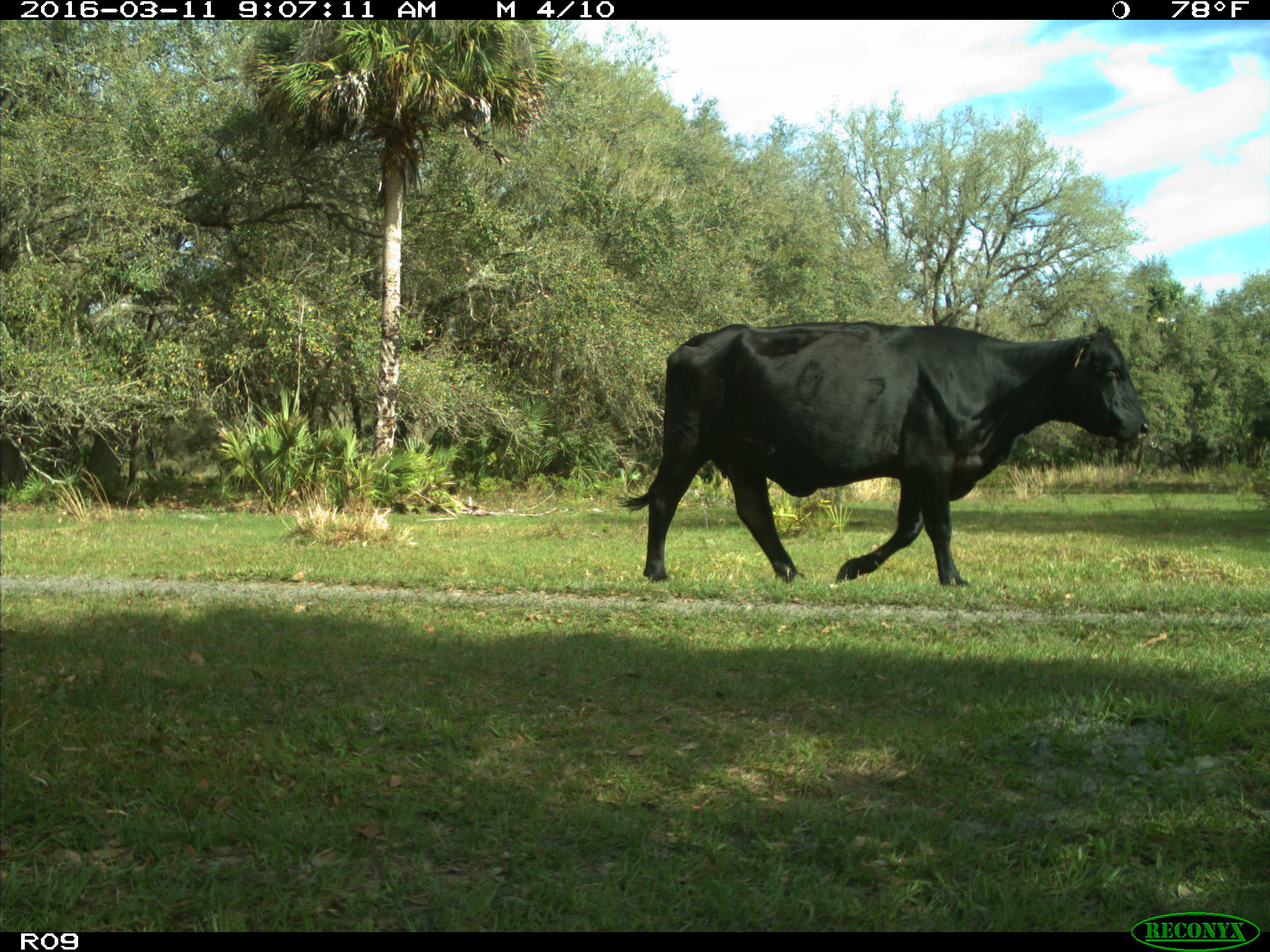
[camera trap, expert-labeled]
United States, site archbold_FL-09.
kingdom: Animalia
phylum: Chordata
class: Mammalia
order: Artiodactyla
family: Bovidae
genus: Bos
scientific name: Bos taurus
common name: domestic cow